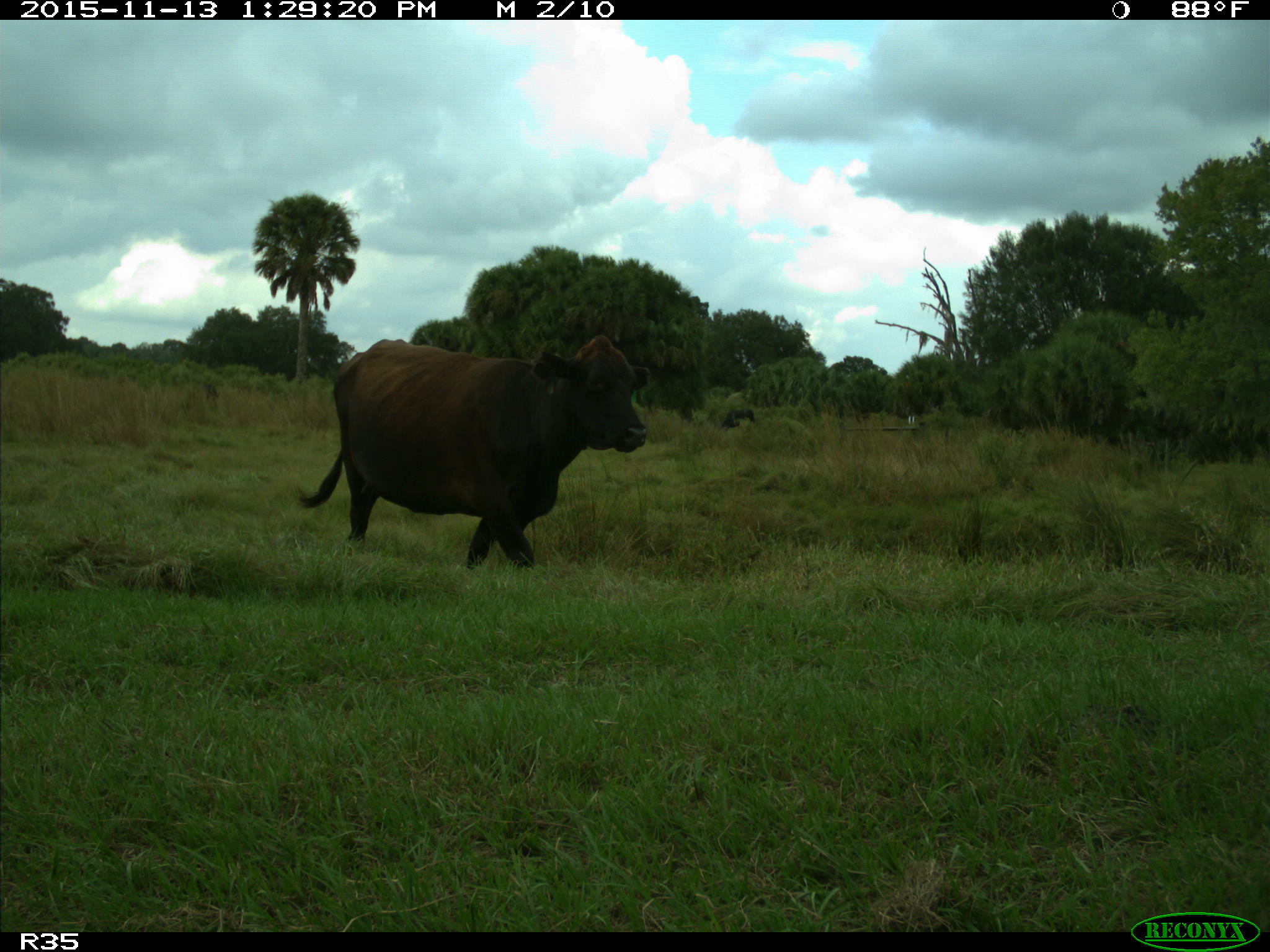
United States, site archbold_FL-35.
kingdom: Animalia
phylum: Chordata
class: Mammalia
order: Artiodactyla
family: Bovidae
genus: Bos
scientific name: Bos taurus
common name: domestic cow